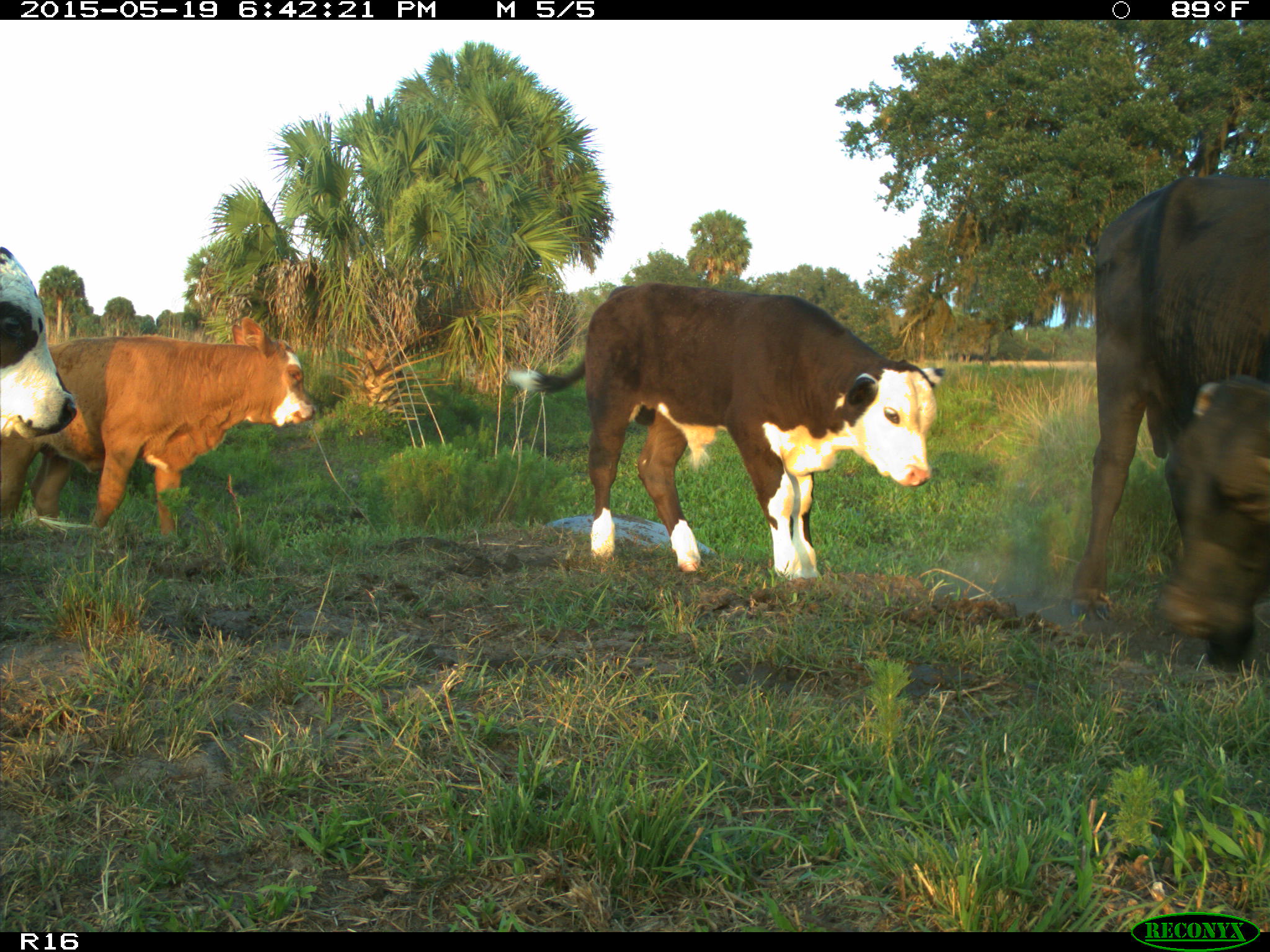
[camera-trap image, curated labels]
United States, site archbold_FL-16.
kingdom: Animalia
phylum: Chordata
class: Mammalia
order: Artiodactyla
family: Bovidae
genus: Bos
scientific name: Bos taurus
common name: domestic cow